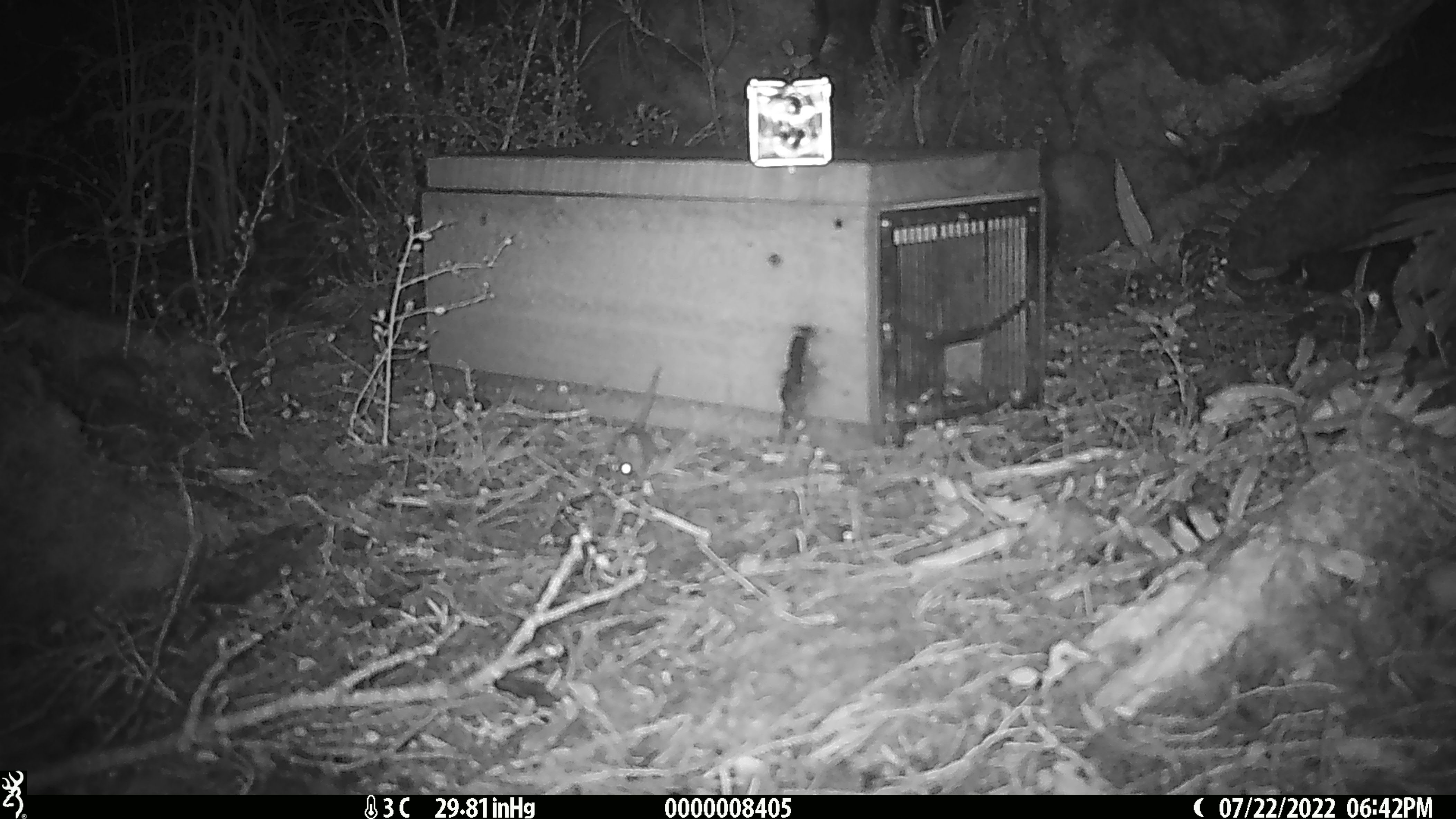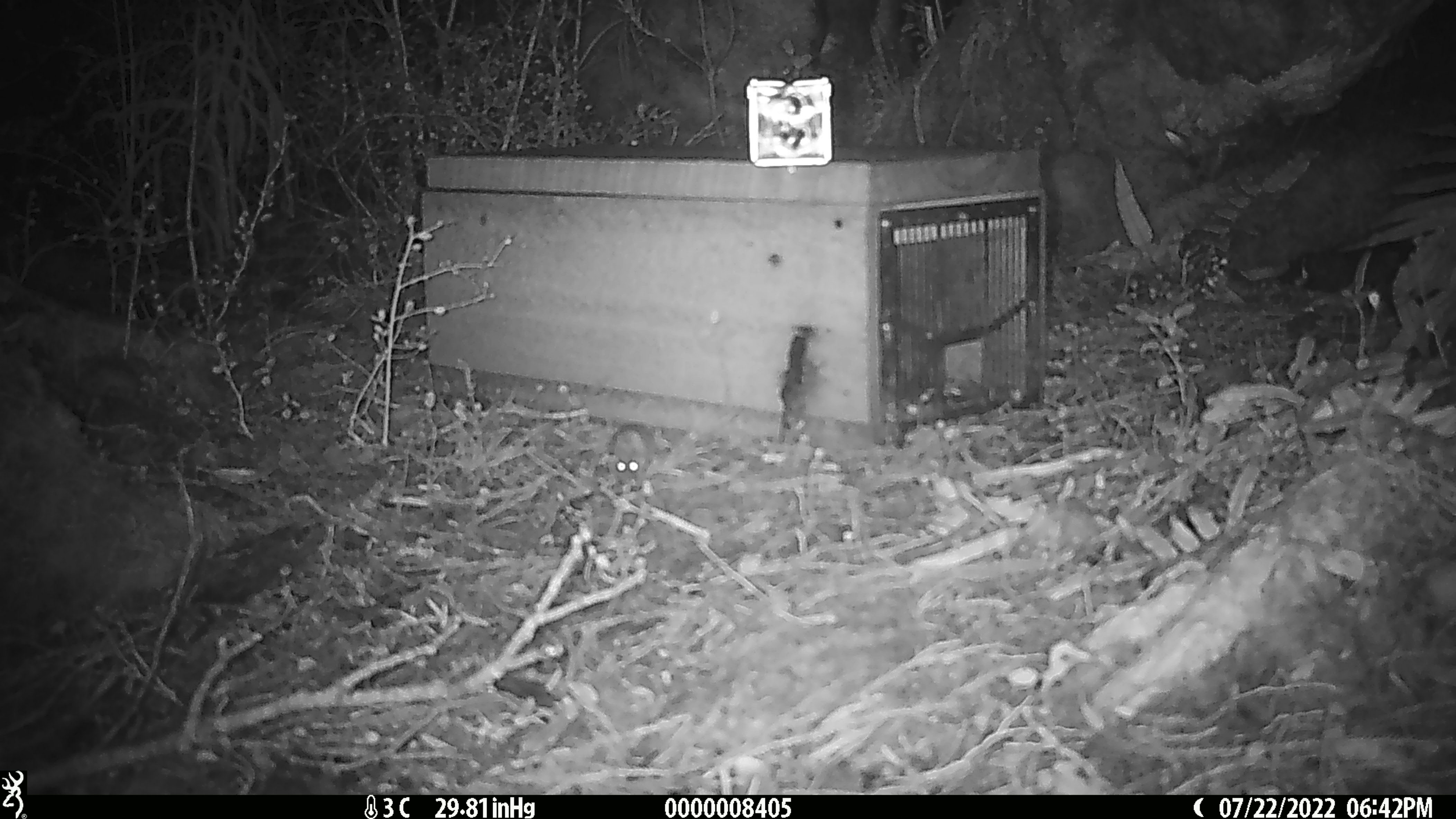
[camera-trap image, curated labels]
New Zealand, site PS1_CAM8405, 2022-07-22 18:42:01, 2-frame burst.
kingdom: Animalia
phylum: Chordata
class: Mammalia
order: Rodentia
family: Muridae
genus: Mus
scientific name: Mus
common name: mouse